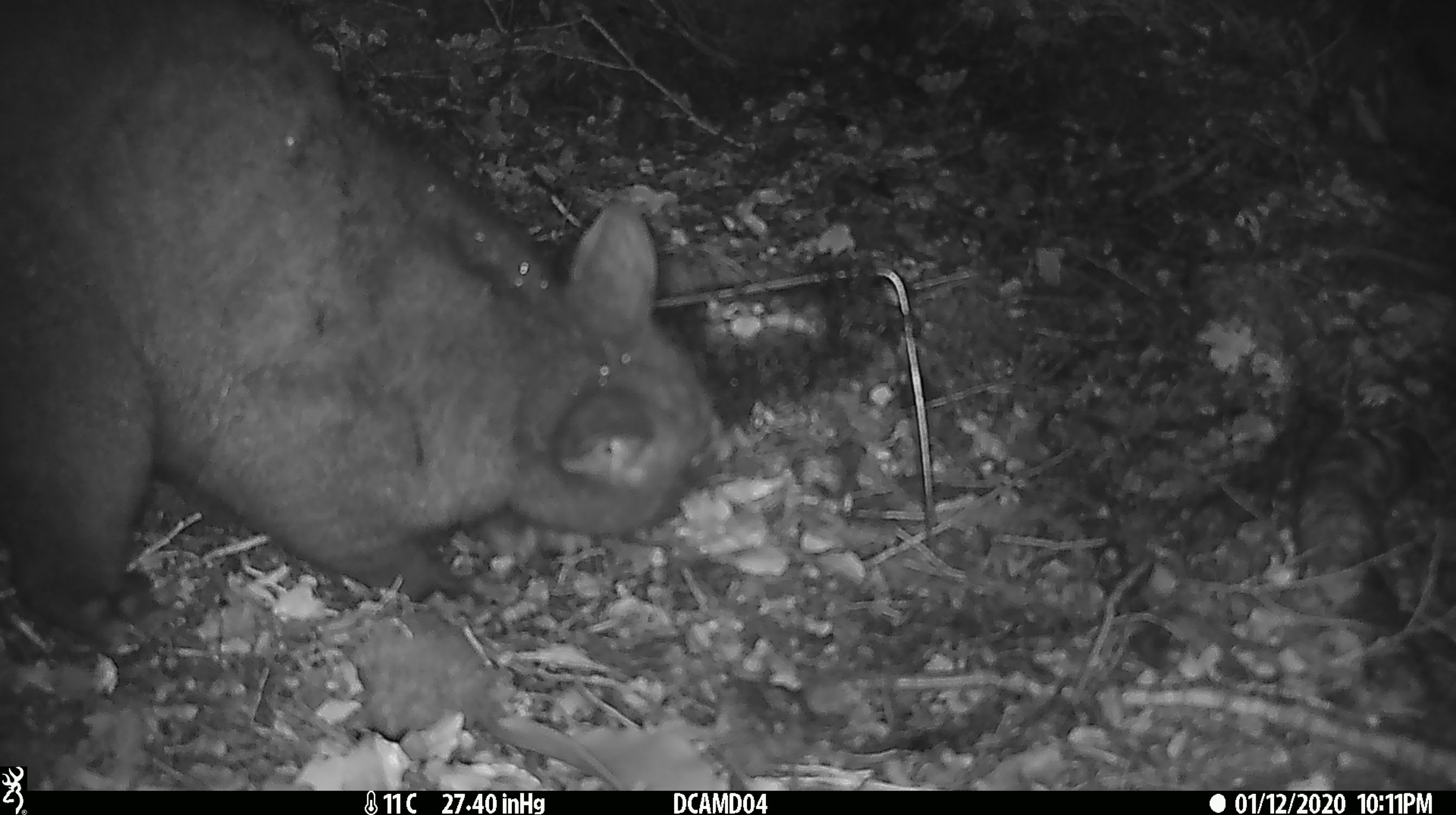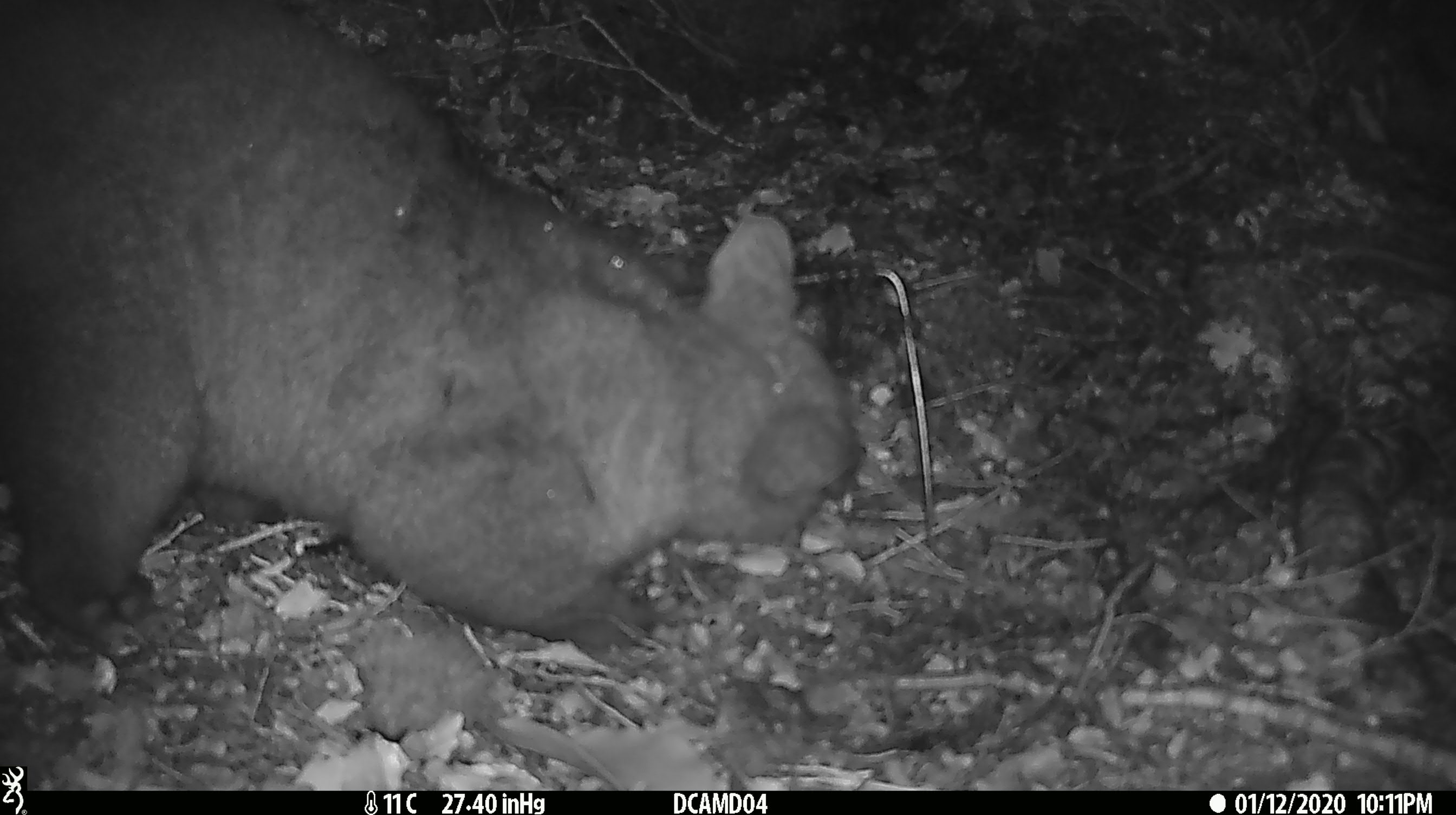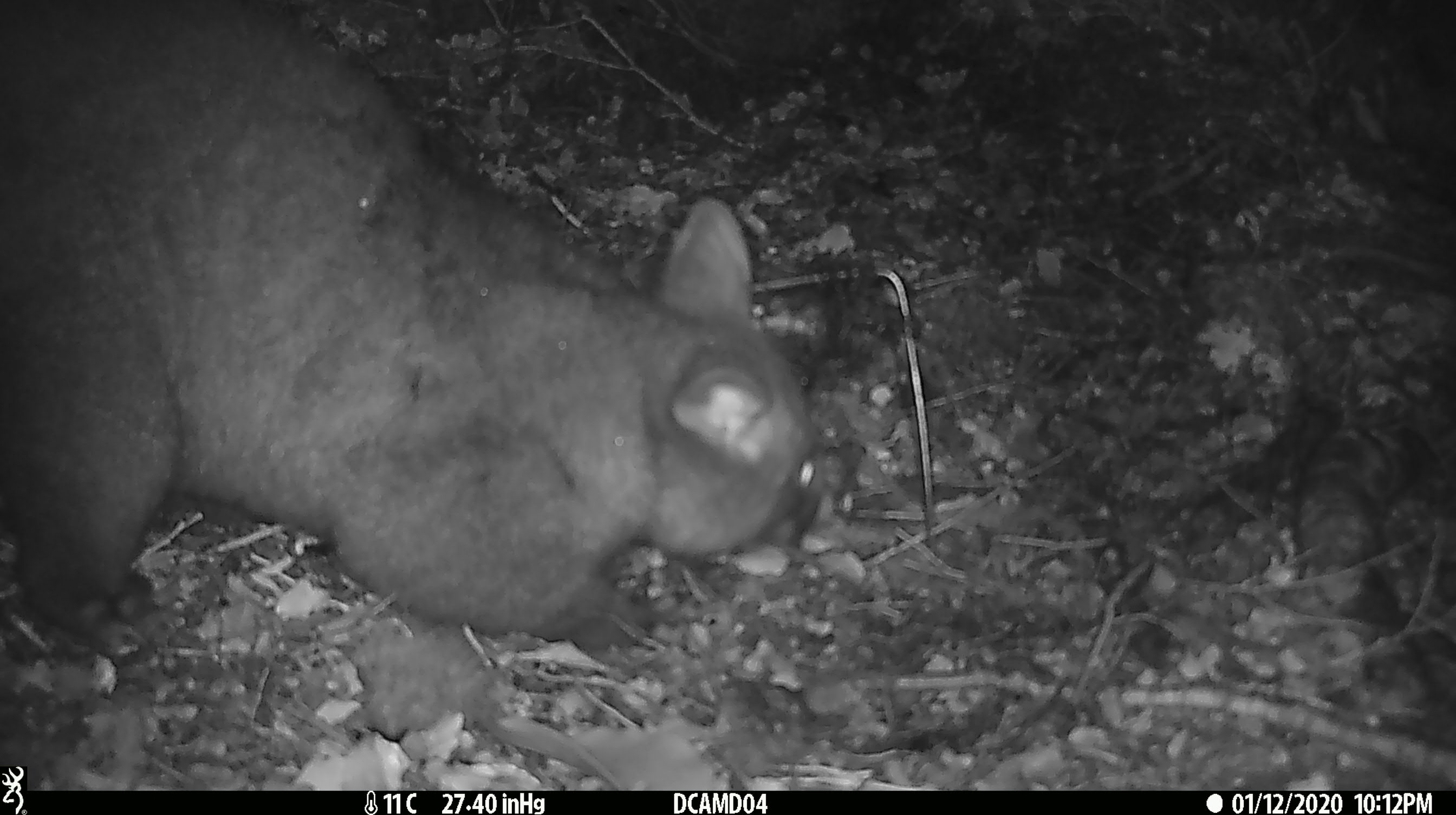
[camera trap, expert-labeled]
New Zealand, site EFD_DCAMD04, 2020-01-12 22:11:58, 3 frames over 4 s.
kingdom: Animalia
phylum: Chordata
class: Mammalia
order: Diprotodontia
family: Phalangeridae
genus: Trichosurus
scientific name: Trichosurus vulpecula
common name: common brushtail possum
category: possum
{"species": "possum (common brushtail possum) (Trichosurus vulpecula)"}